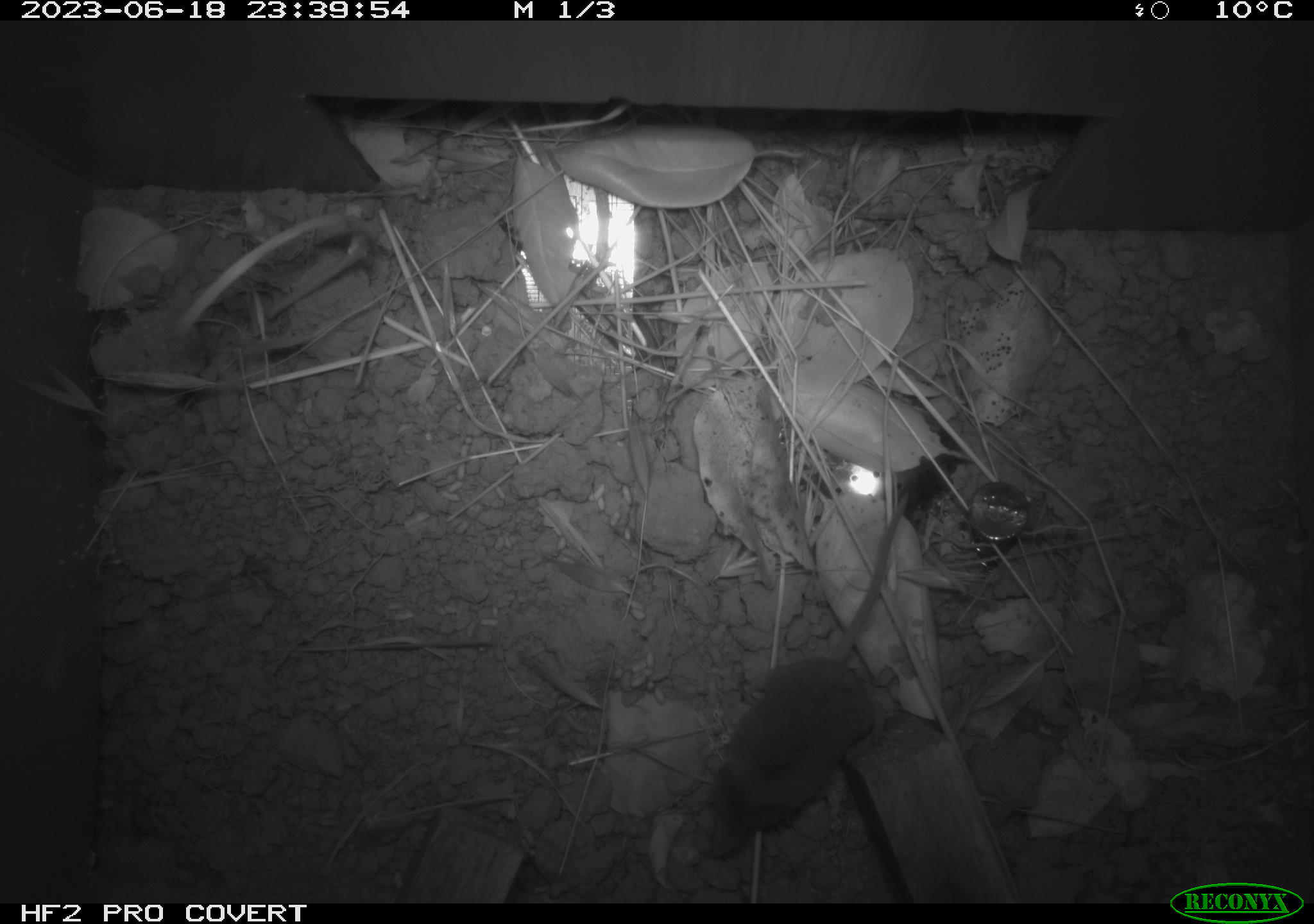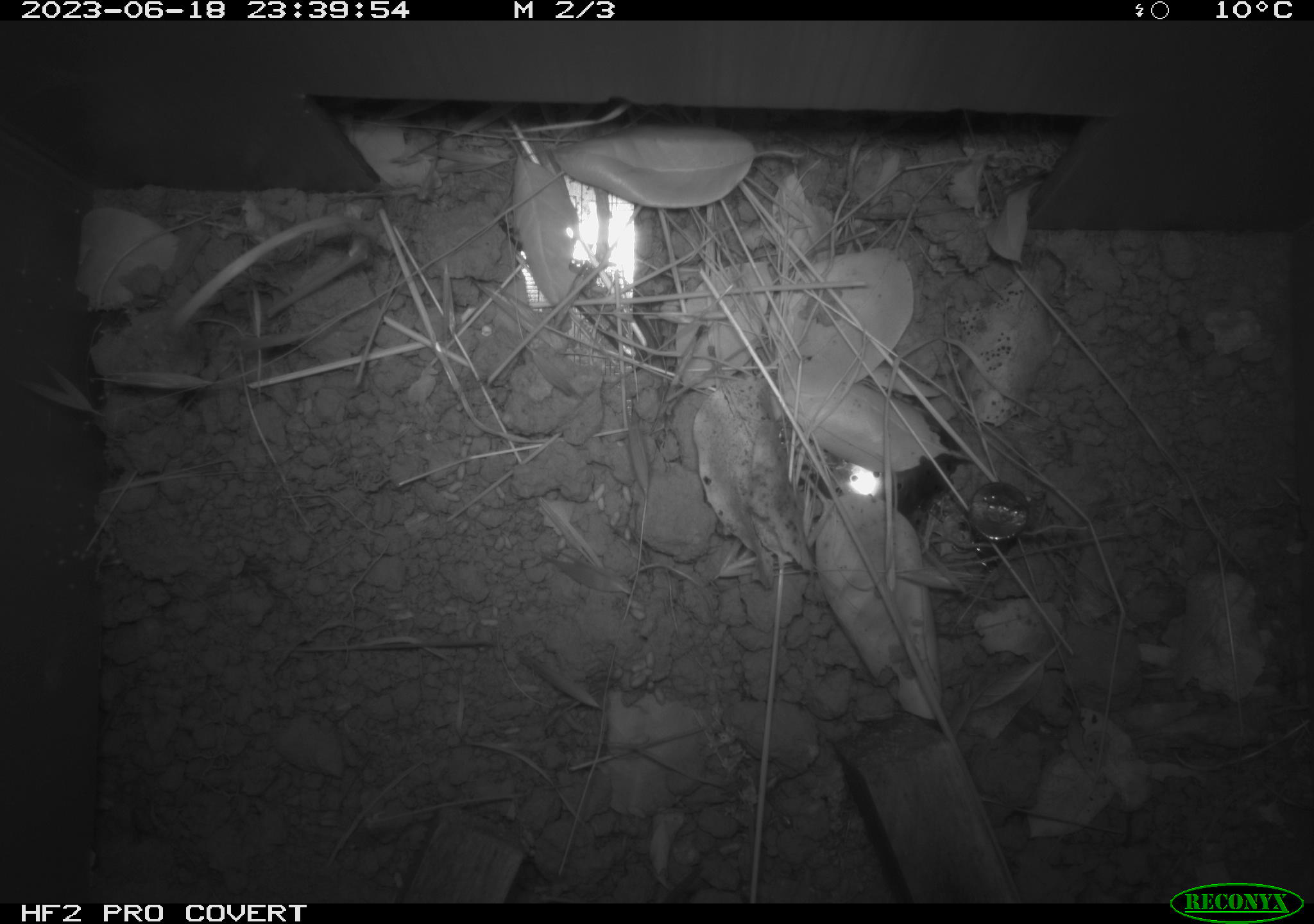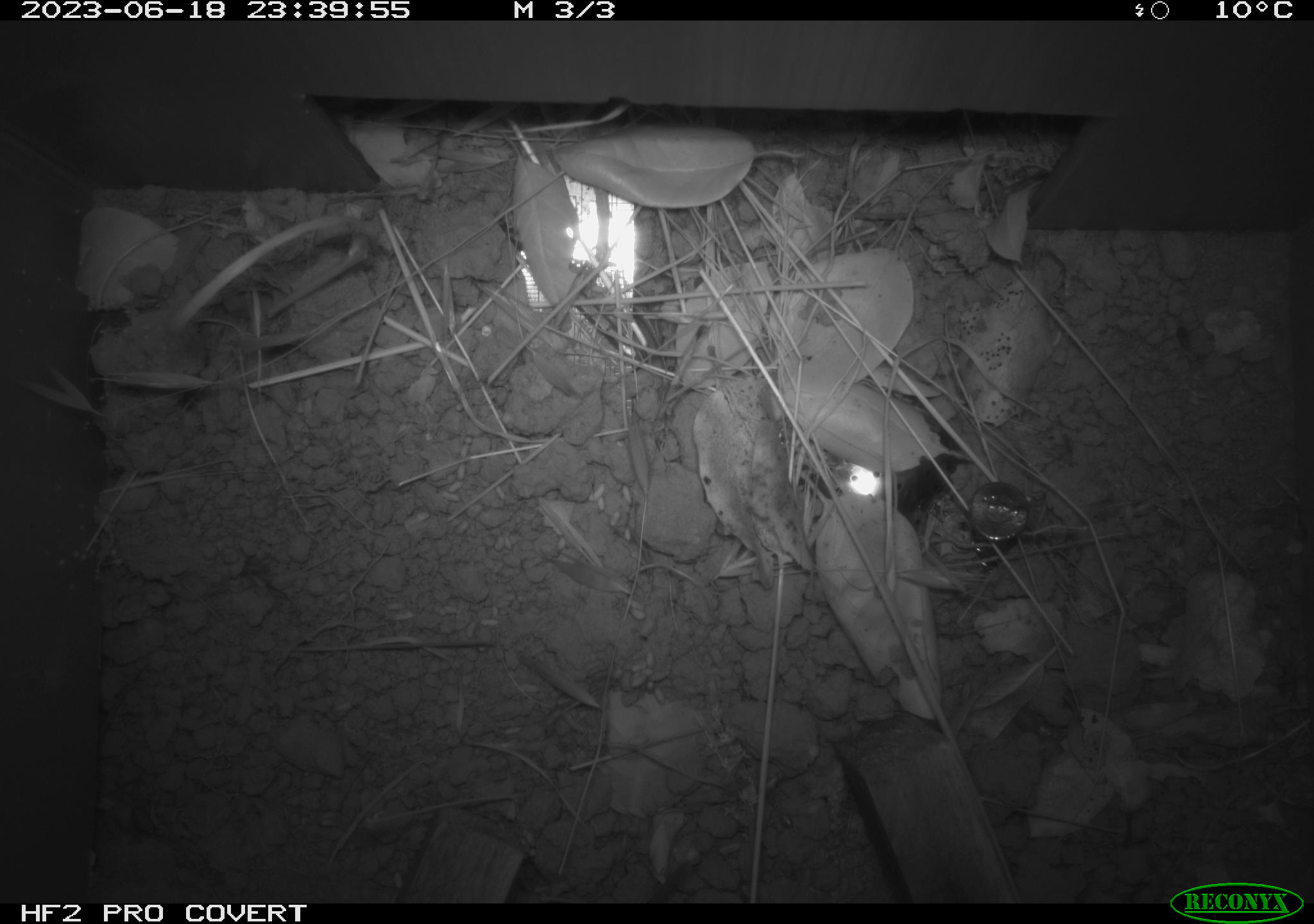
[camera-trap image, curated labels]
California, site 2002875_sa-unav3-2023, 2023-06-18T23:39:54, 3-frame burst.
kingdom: Animalia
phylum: Chordata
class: Mammalia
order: Eulipotyphla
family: Soricidae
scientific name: Soricidae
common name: shrews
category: soricidae family